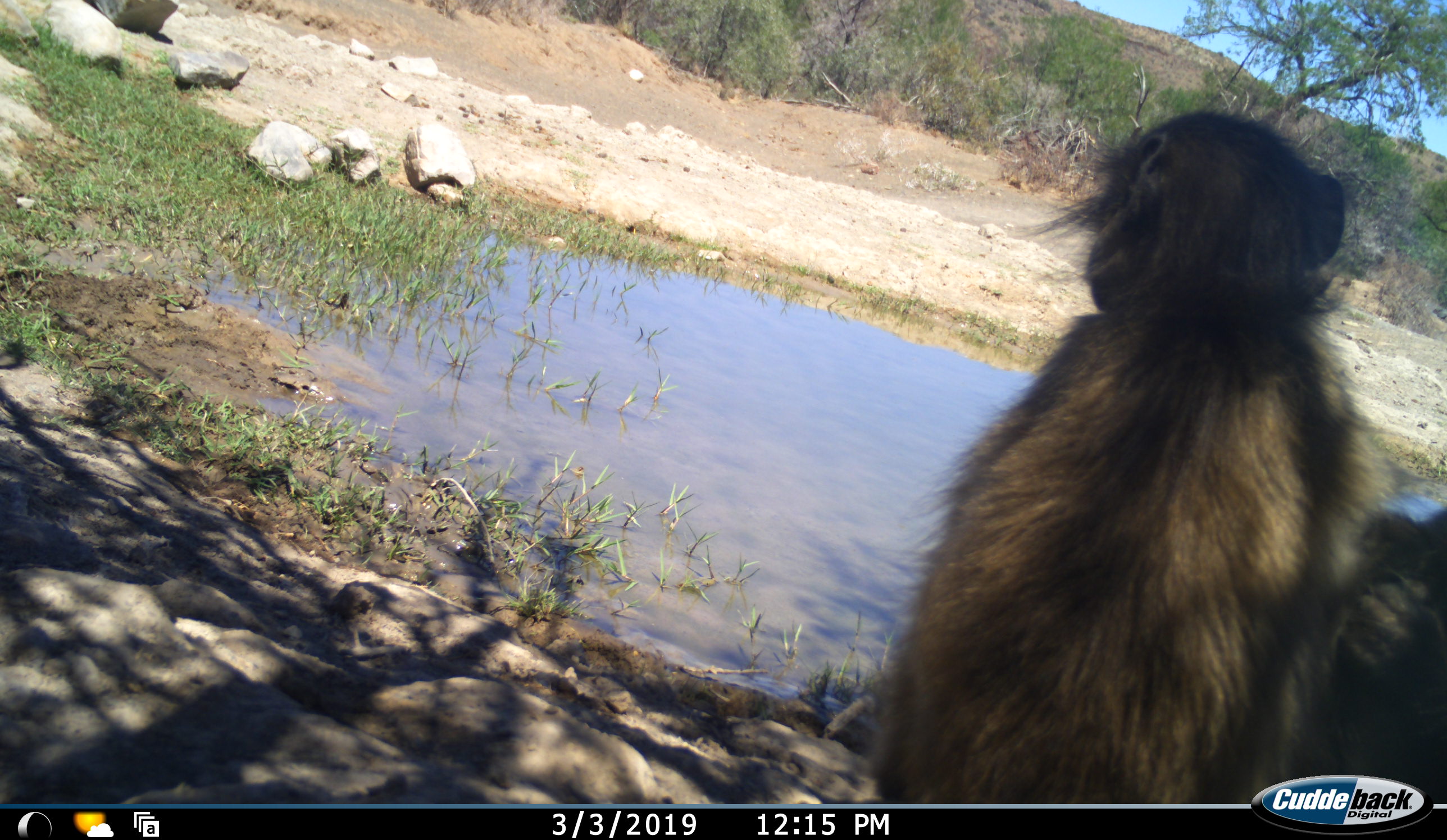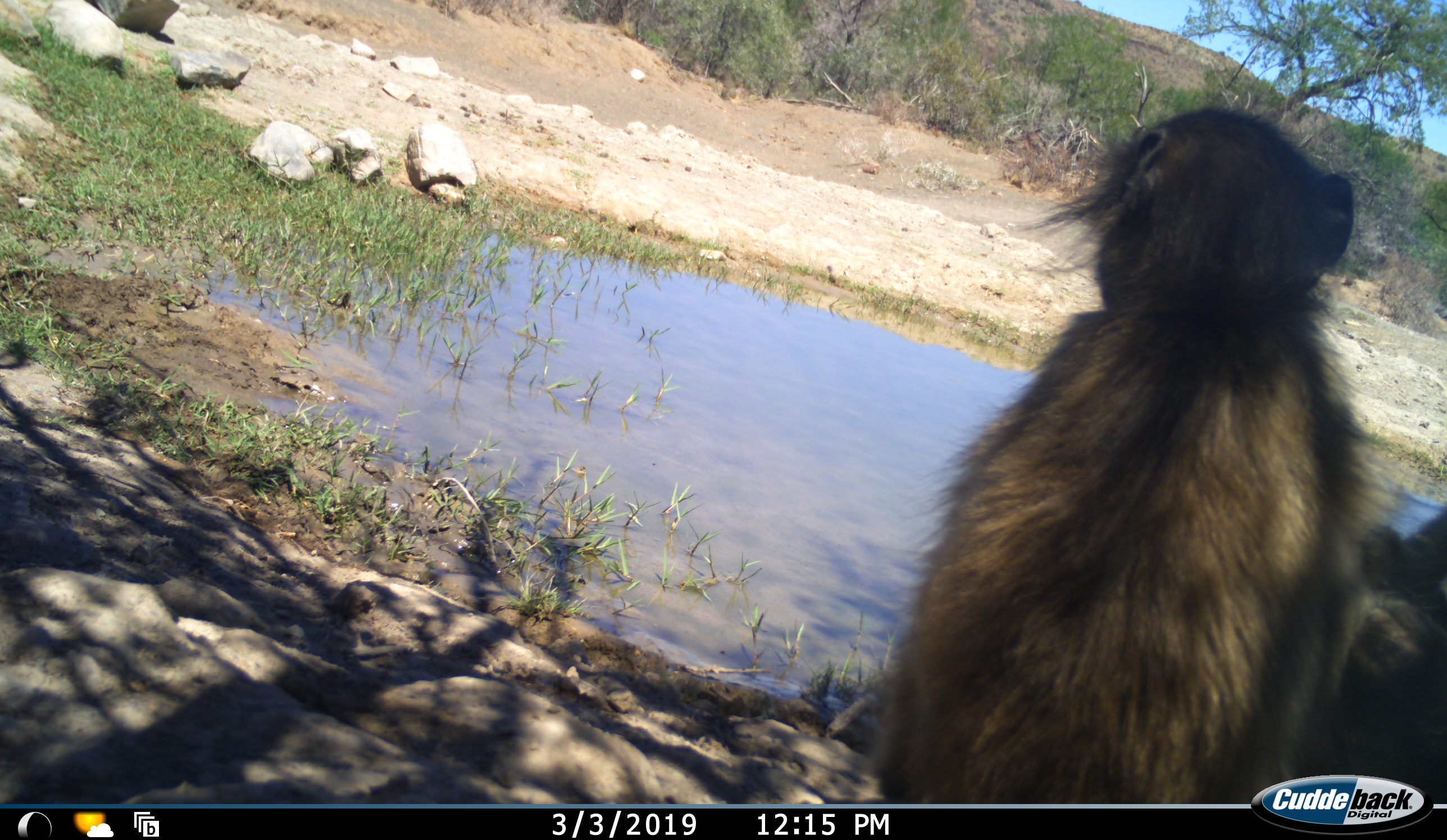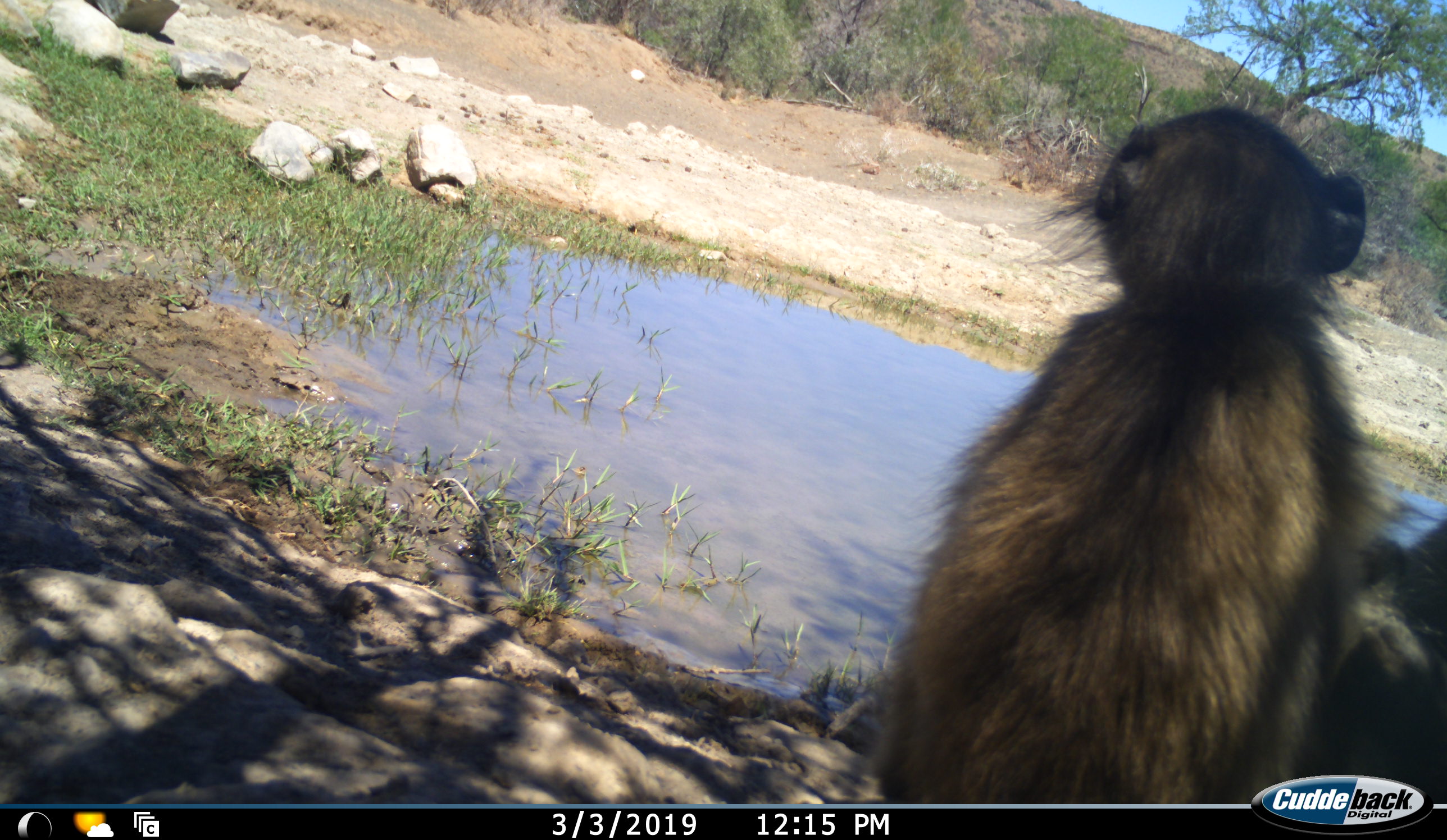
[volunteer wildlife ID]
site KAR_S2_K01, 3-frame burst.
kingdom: Animalia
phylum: Chordata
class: Mammalia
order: Primates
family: Cercopithecidae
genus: Papio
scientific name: Papio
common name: baboon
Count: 2.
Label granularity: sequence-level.